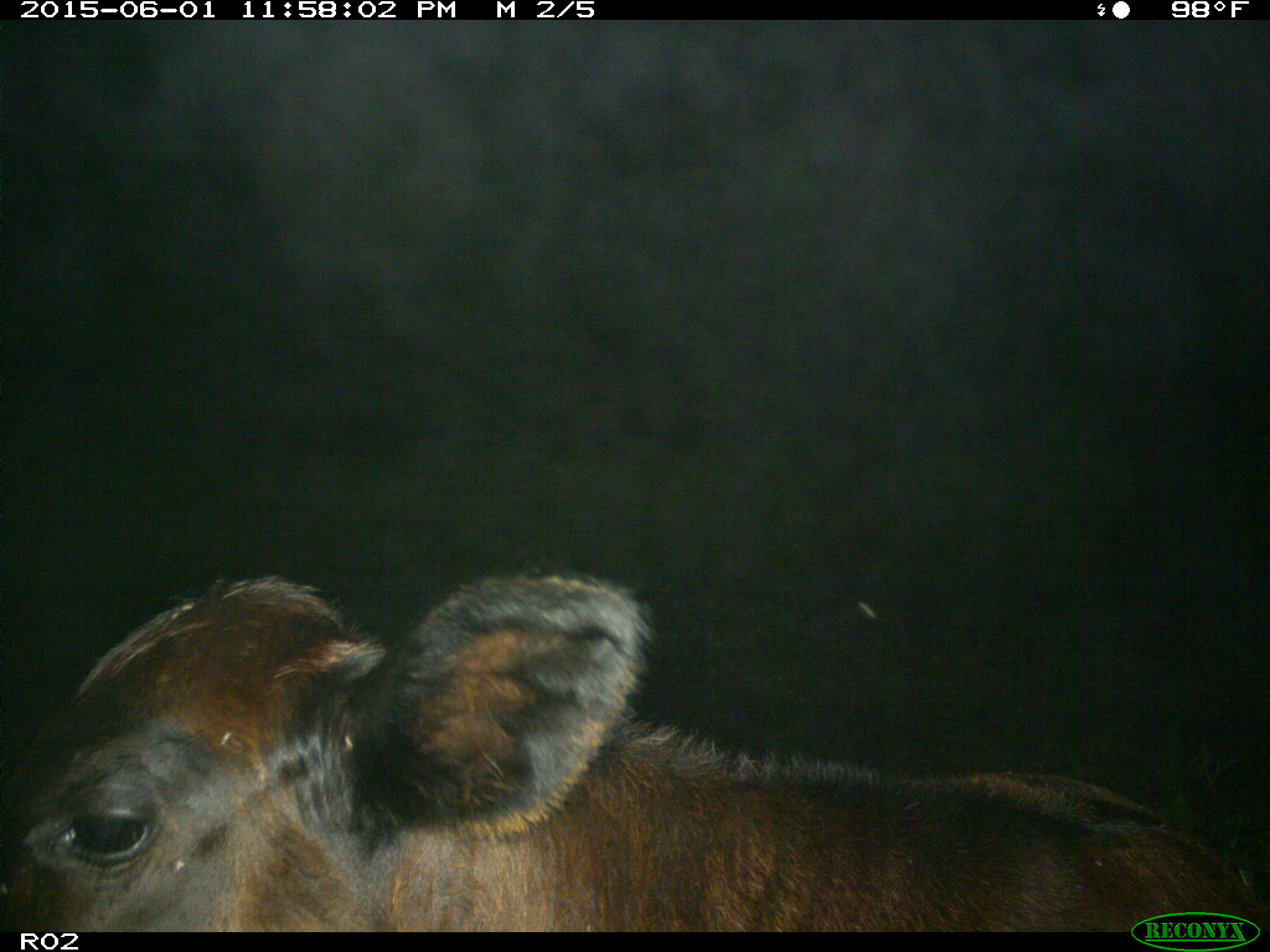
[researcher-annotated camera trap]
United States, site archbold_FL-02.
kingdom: Animalia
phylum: Chordata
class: Mammalia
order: Artiodactyla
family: Bovidae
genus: Bos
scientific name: Bos taurus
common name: domestic cow